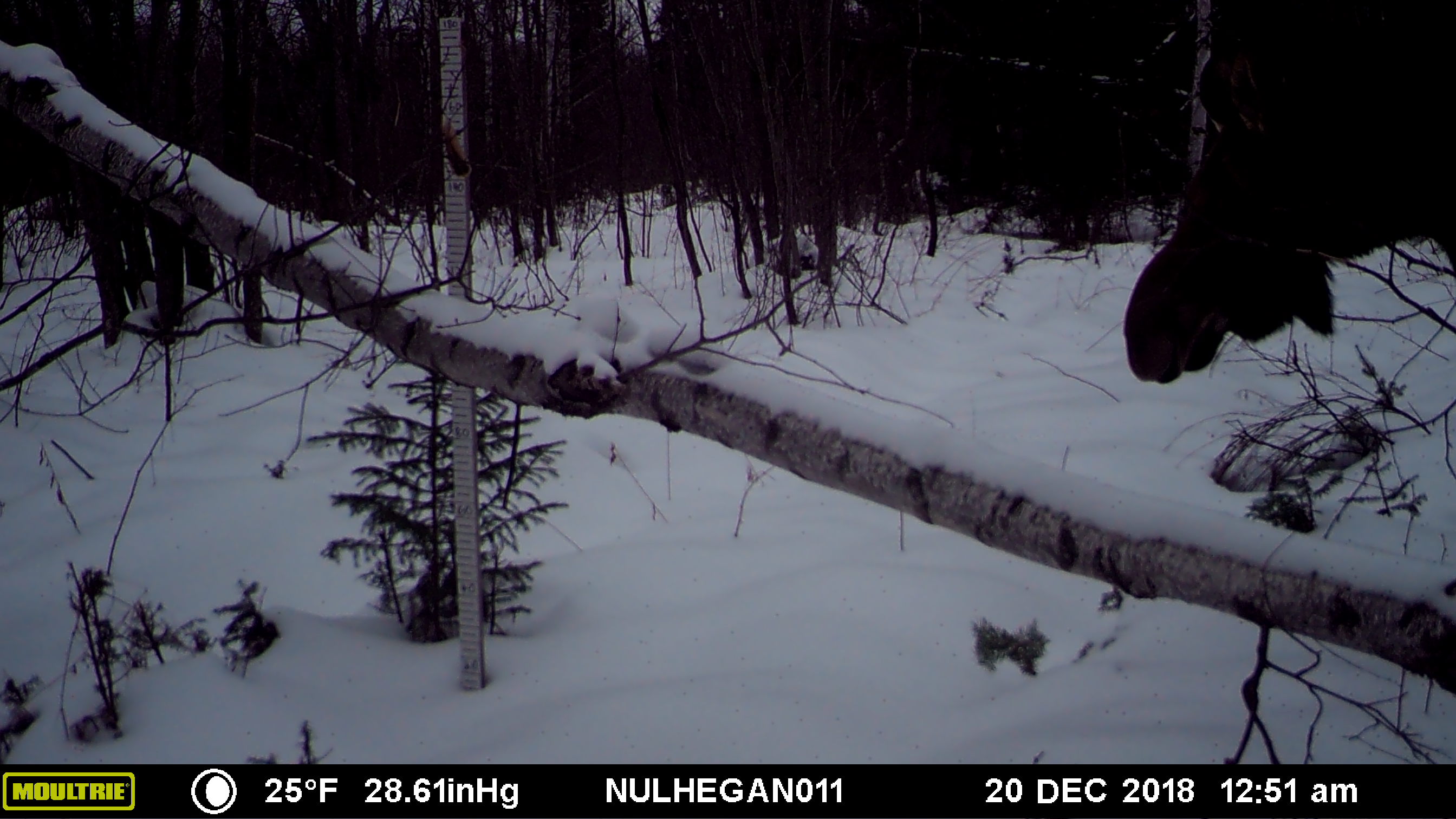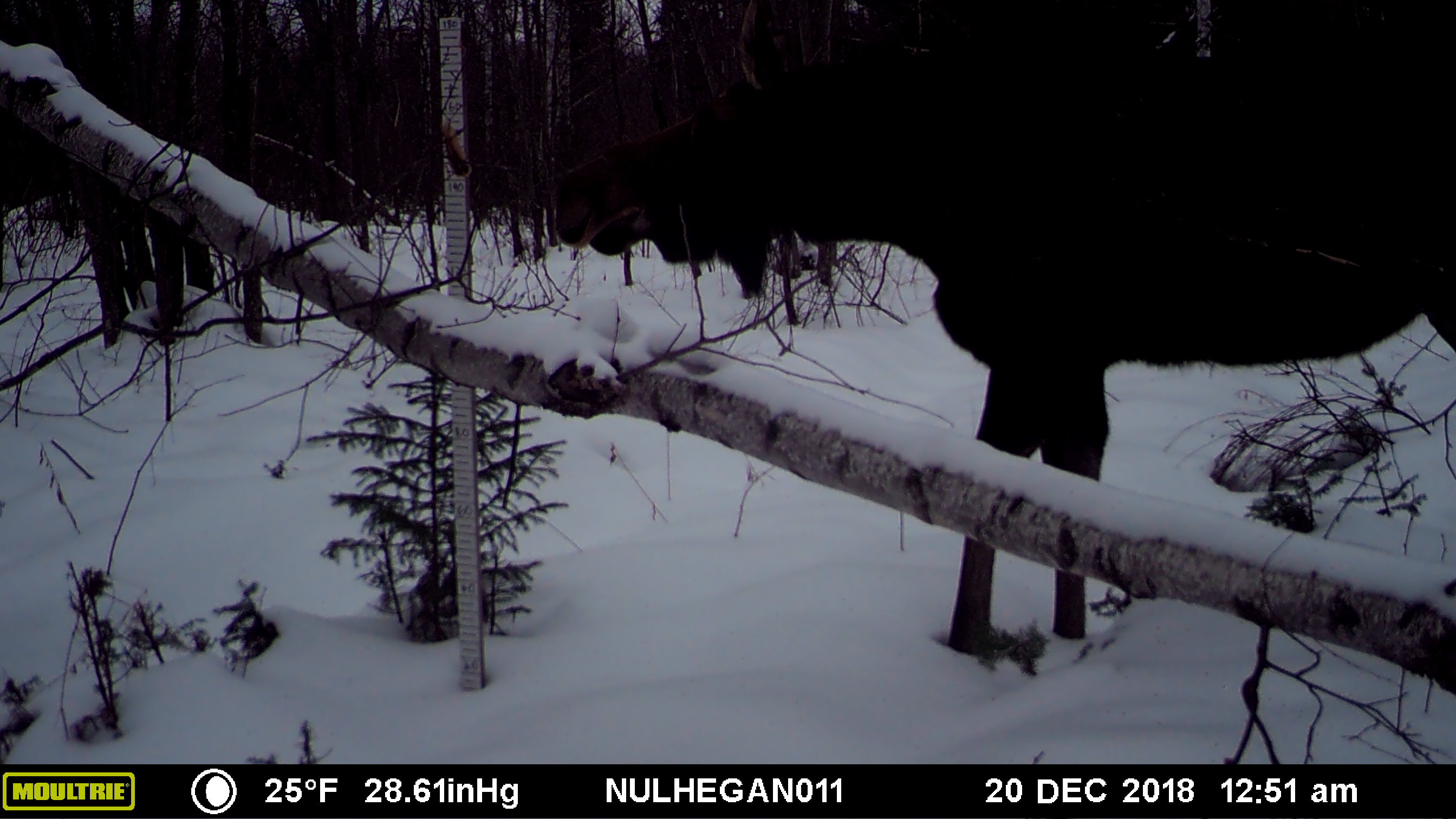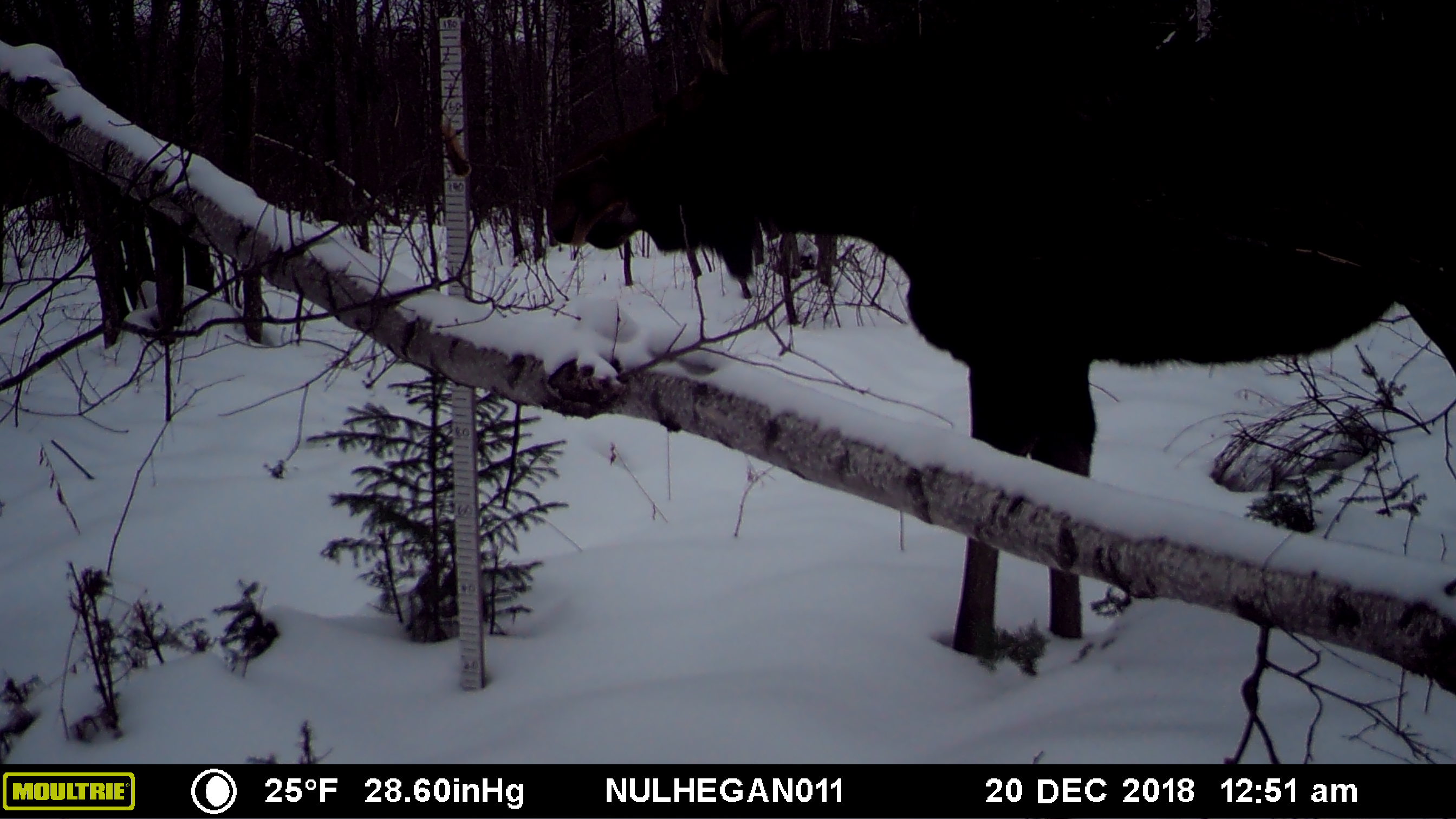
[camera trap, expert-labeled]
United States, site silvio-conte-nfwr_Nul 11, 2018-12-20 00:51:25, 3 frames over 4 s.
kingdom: Animalia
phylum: Chordata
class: Mammalia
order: Artiodactyla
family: Cervidae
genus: Alces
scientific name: Alces alces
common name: moose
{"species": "moose (Alces alces)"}